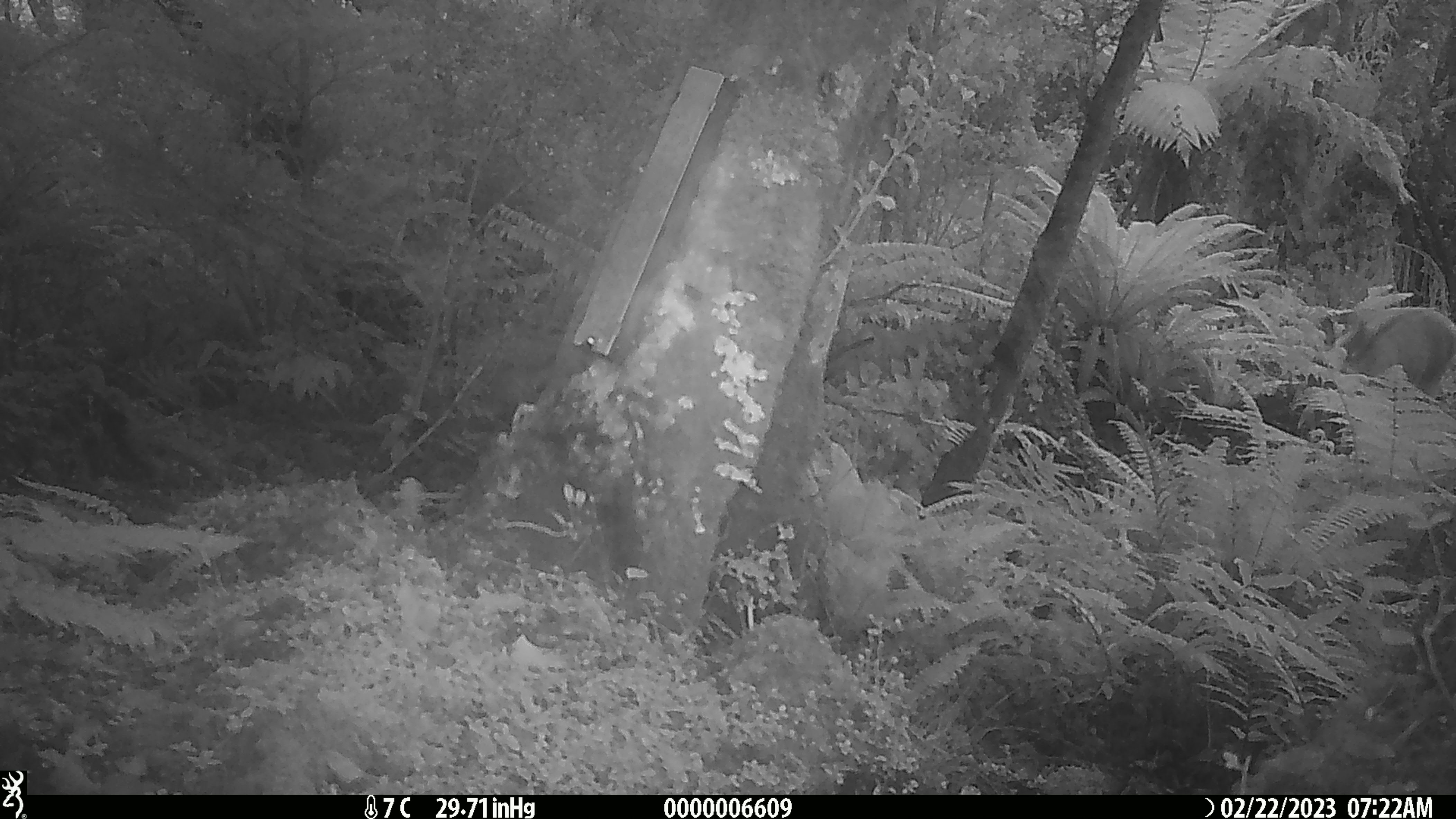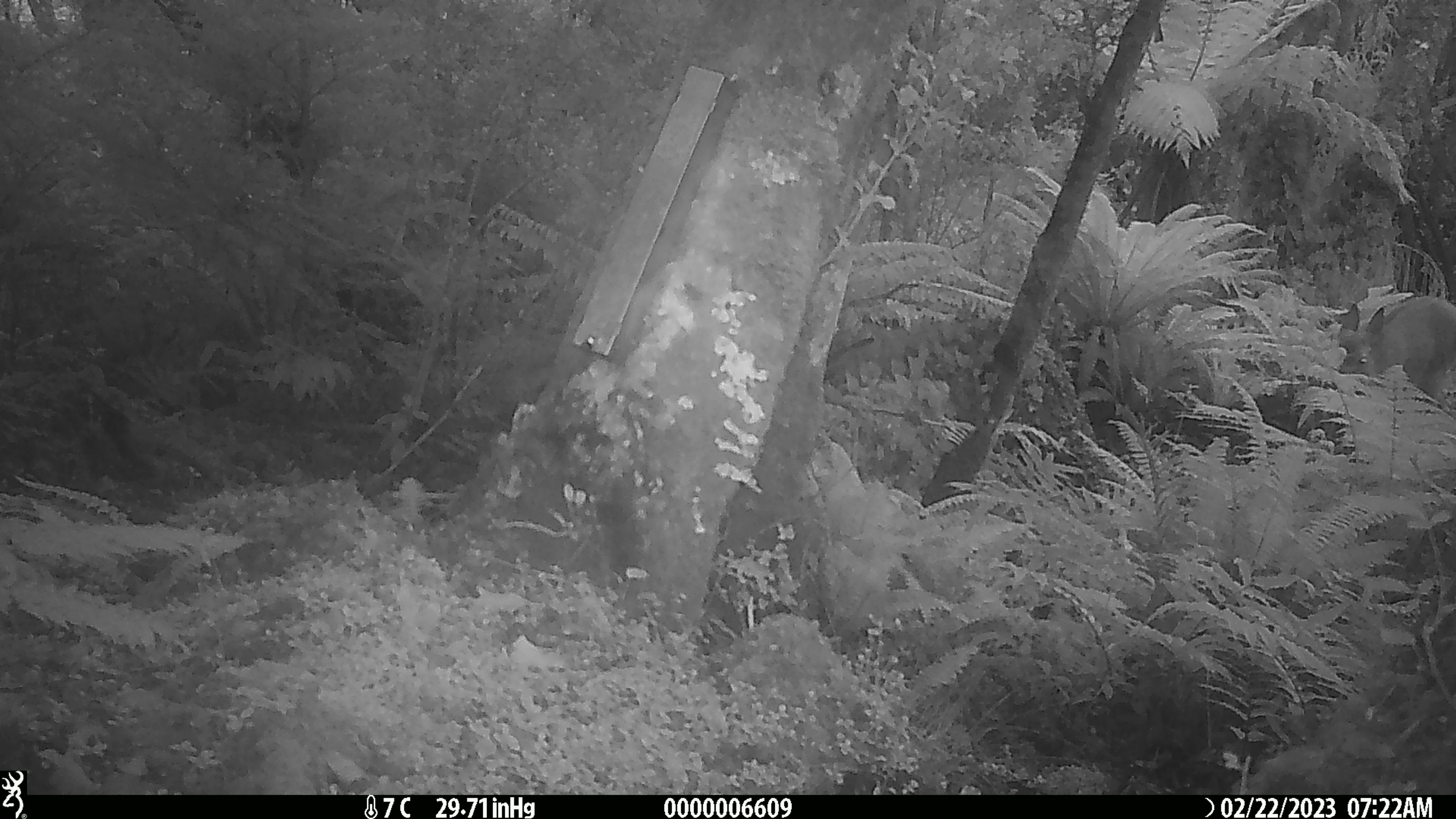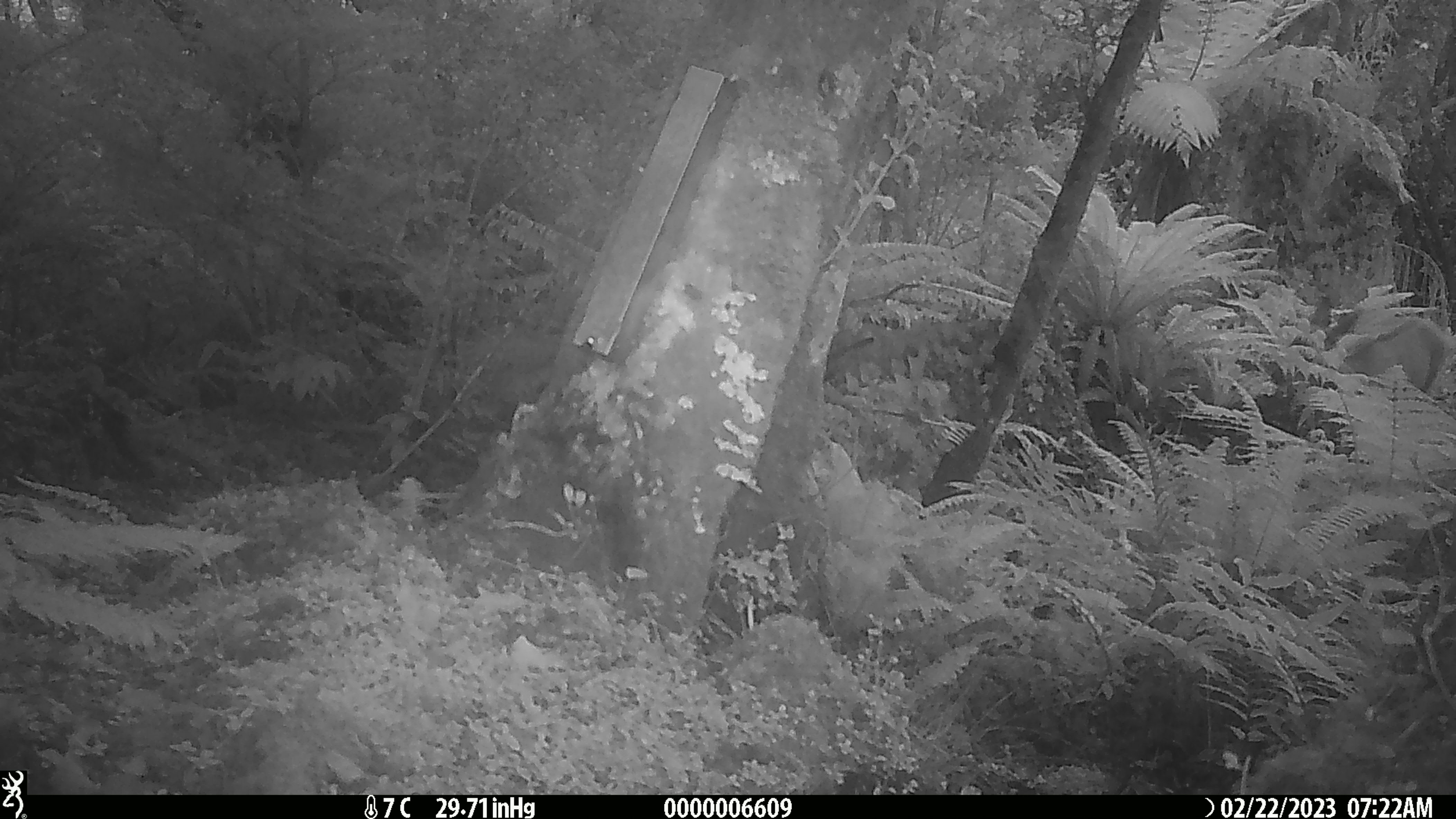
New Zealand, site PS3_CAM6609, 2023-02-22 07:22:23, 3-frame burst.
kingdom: Animalia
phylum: Chordata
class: Mammalia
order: Artiodactyla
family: Cervidae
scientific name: Cervidae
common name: deer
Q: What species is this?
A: Deer (Cervidae).